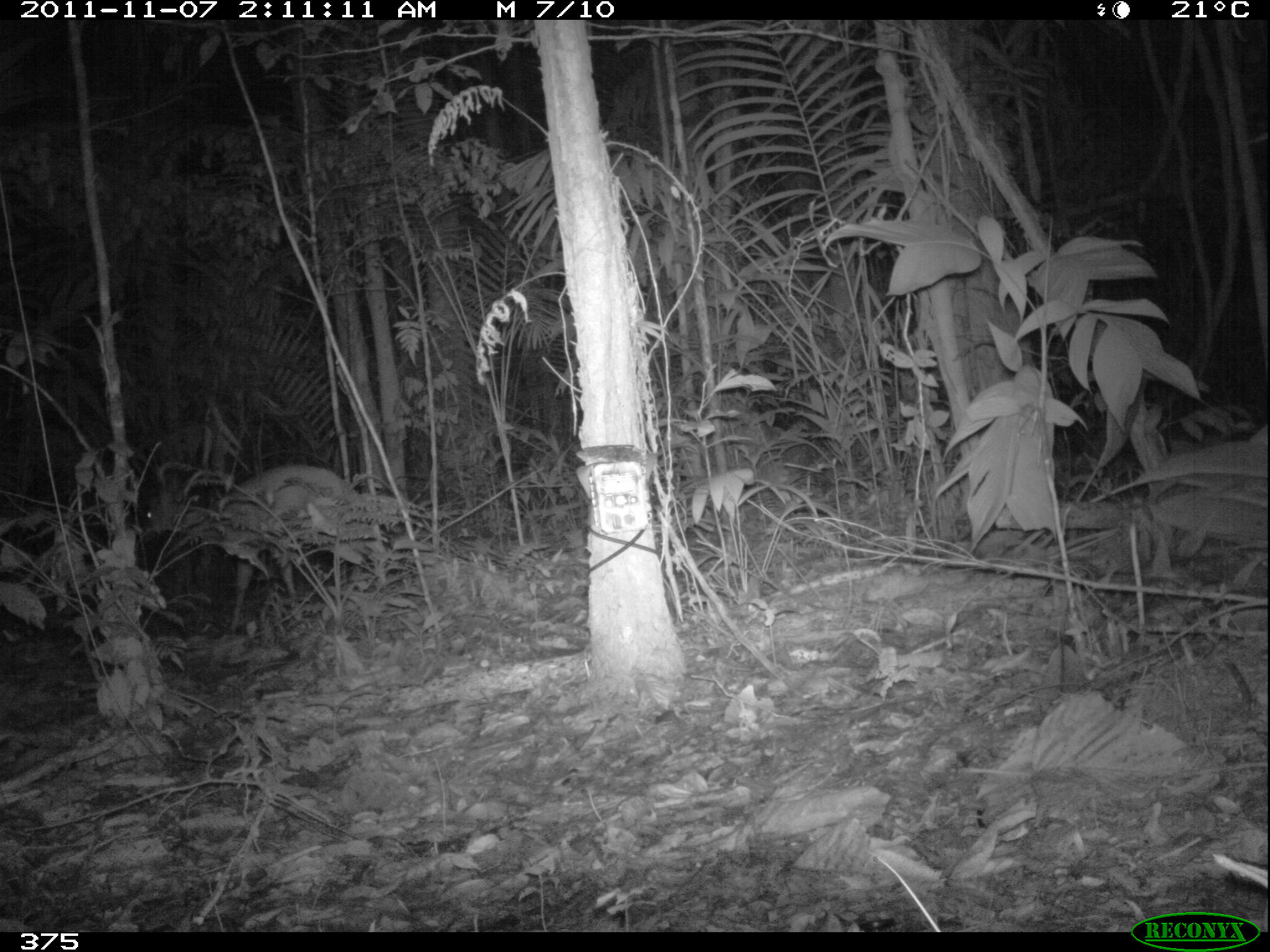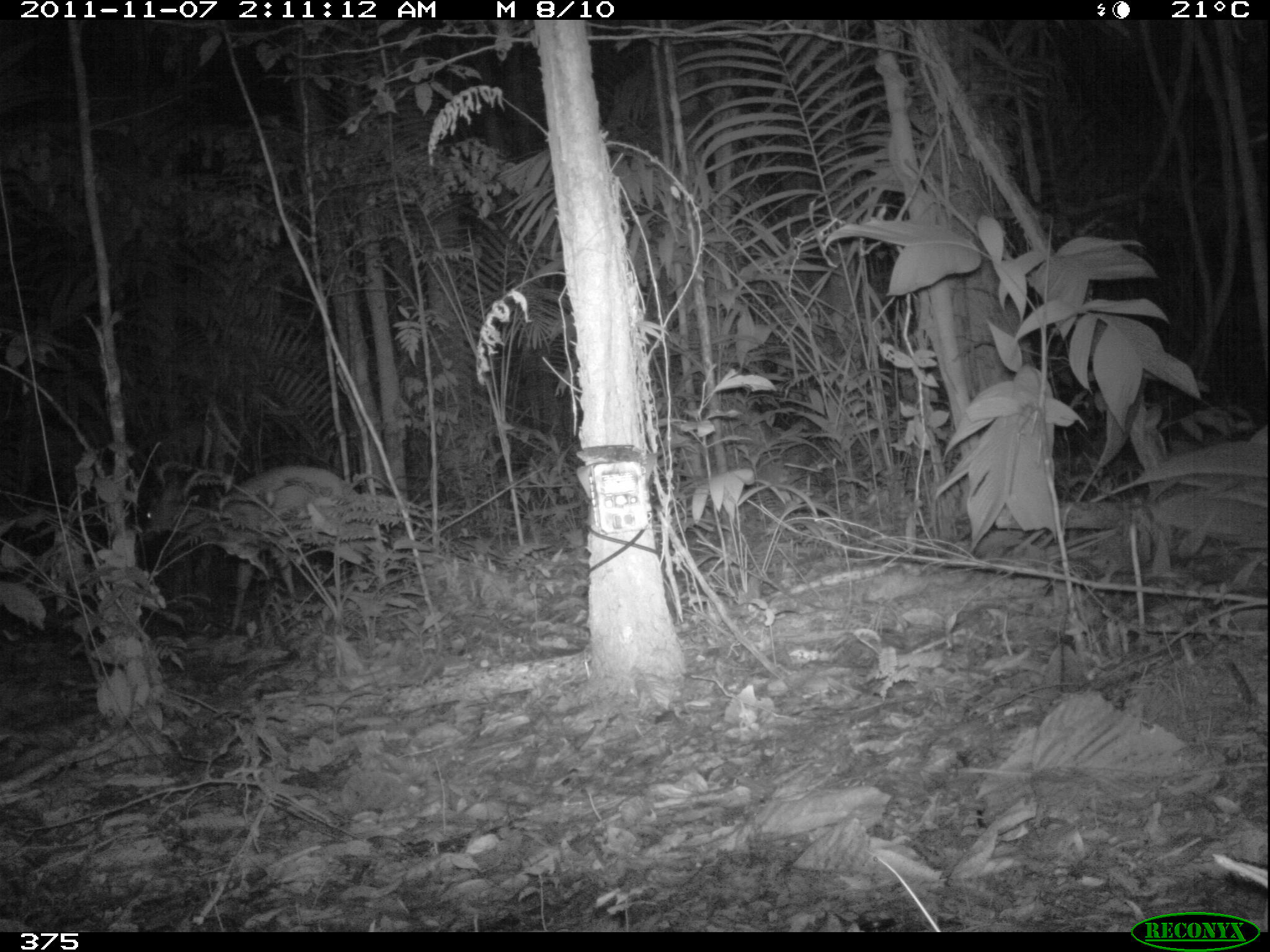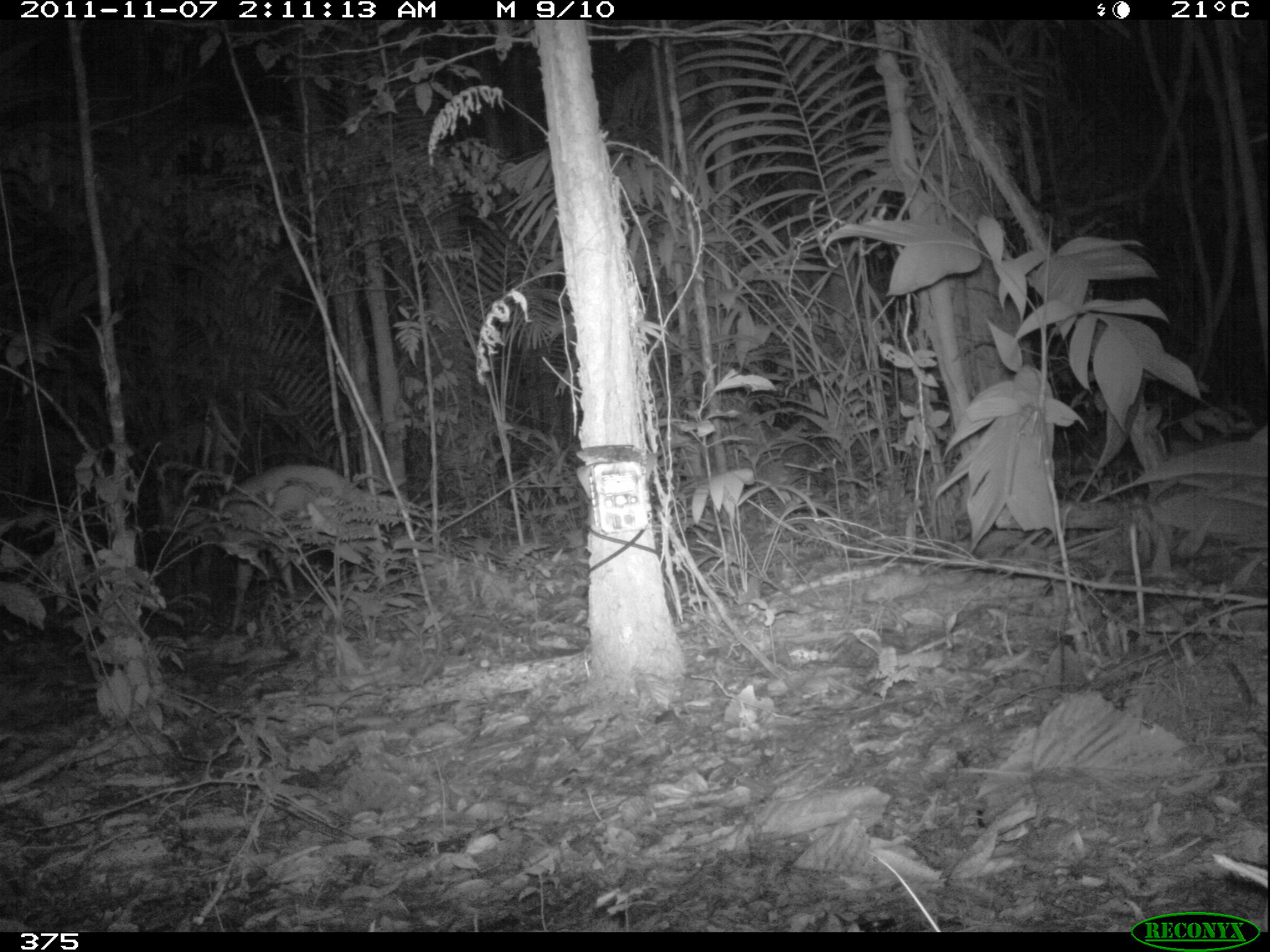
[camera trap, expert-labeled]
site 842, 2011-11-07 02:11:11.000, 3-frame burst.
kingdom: Animalia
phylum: Chordata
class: Mammalia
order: Artiodactyla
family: Cervidae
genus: Mazama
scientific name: Mazama americana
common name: red brocket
Mazama americana (red brocket).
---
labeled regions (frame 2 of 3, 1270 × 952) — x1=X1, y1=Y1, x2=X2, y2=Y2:
mazama americana: x1=142, y1=459, x2=375, y2=631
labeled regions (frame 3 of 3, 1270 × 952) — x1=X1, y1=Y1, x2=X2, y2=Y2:
mazama americana: x1=209, y1=461, x2=380, y2=632